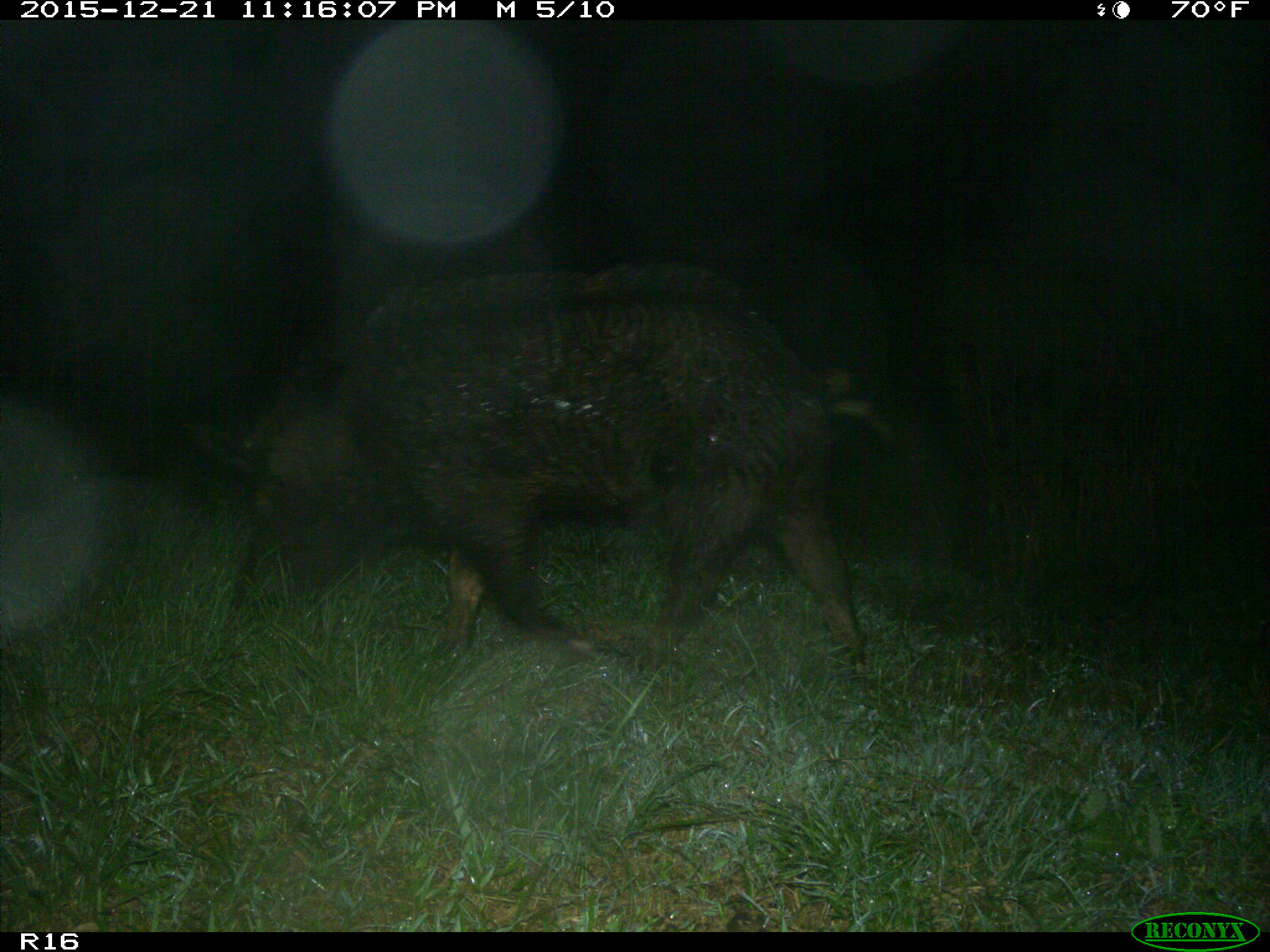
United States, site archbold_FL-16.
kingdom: Animalia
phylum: Chordata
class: Mammalia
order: Artiodactyla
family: Suidae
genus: Sus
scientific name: Sus scrofa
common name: wild boar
Sus scrofa (wild boar).